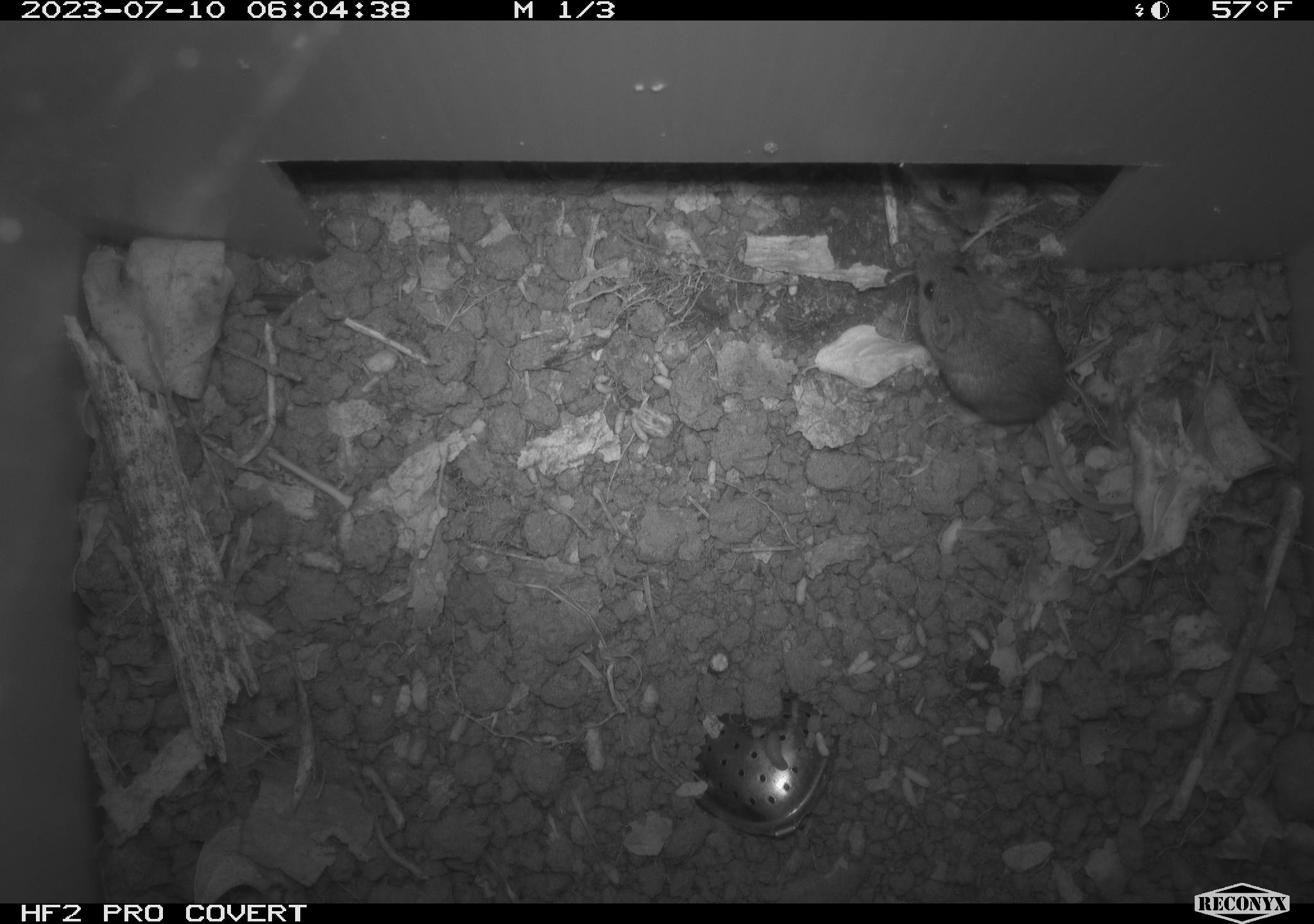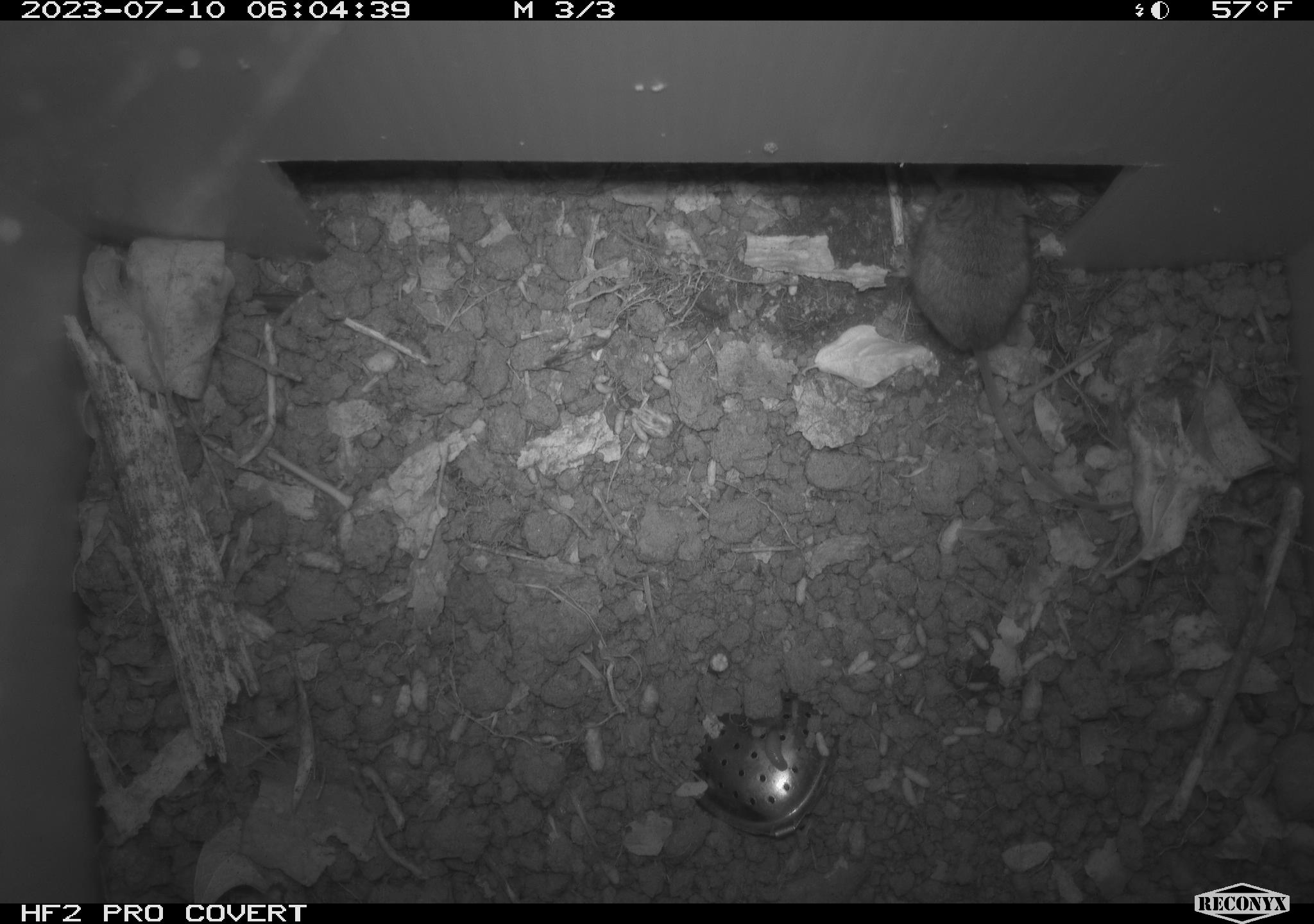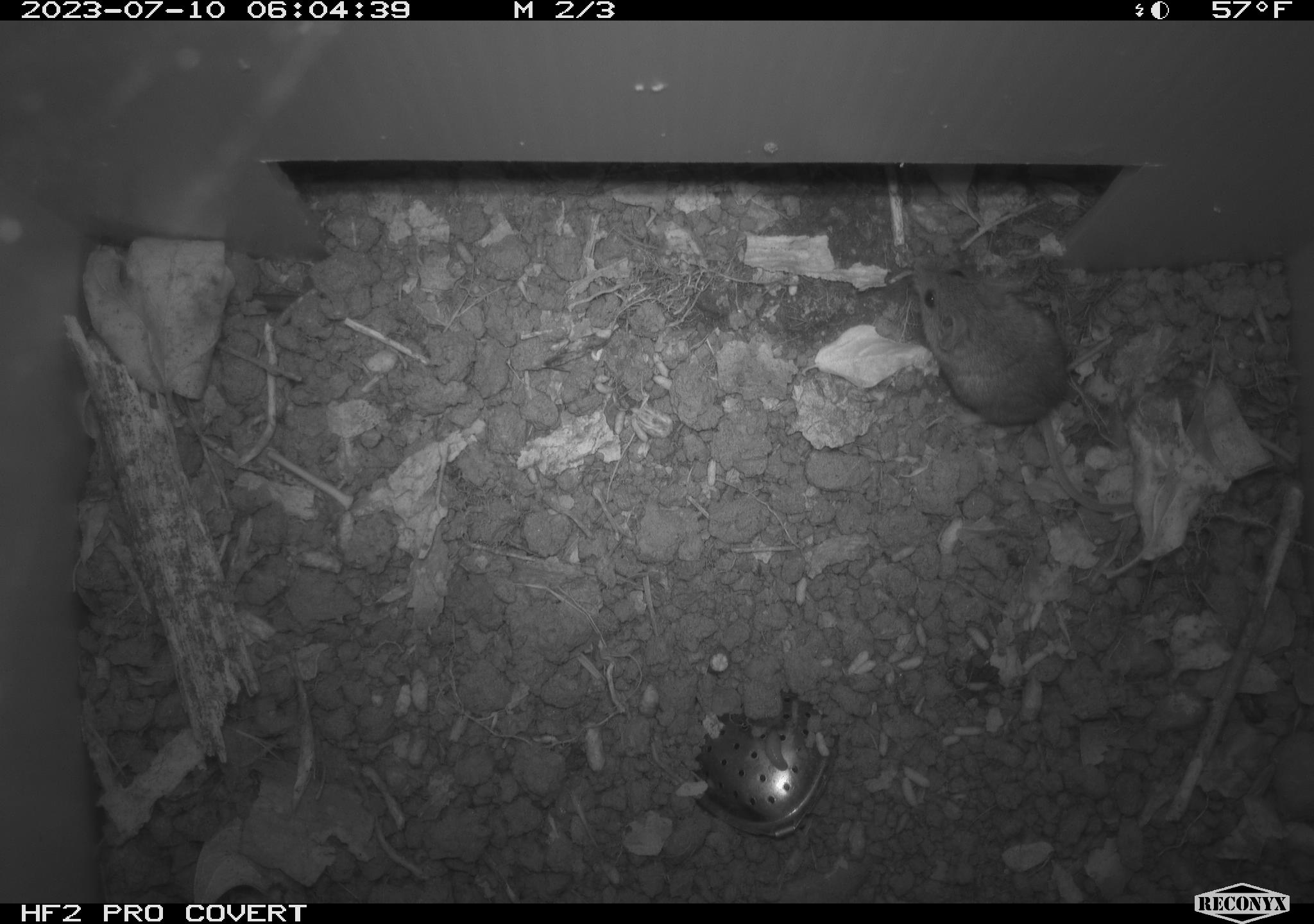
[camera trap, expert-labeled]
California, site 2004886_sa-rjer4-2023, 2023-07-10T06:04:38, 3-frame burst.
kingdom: Animalia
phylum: Chordata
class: Mammalia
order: Rodentia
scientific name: Rodentia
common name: mouse species